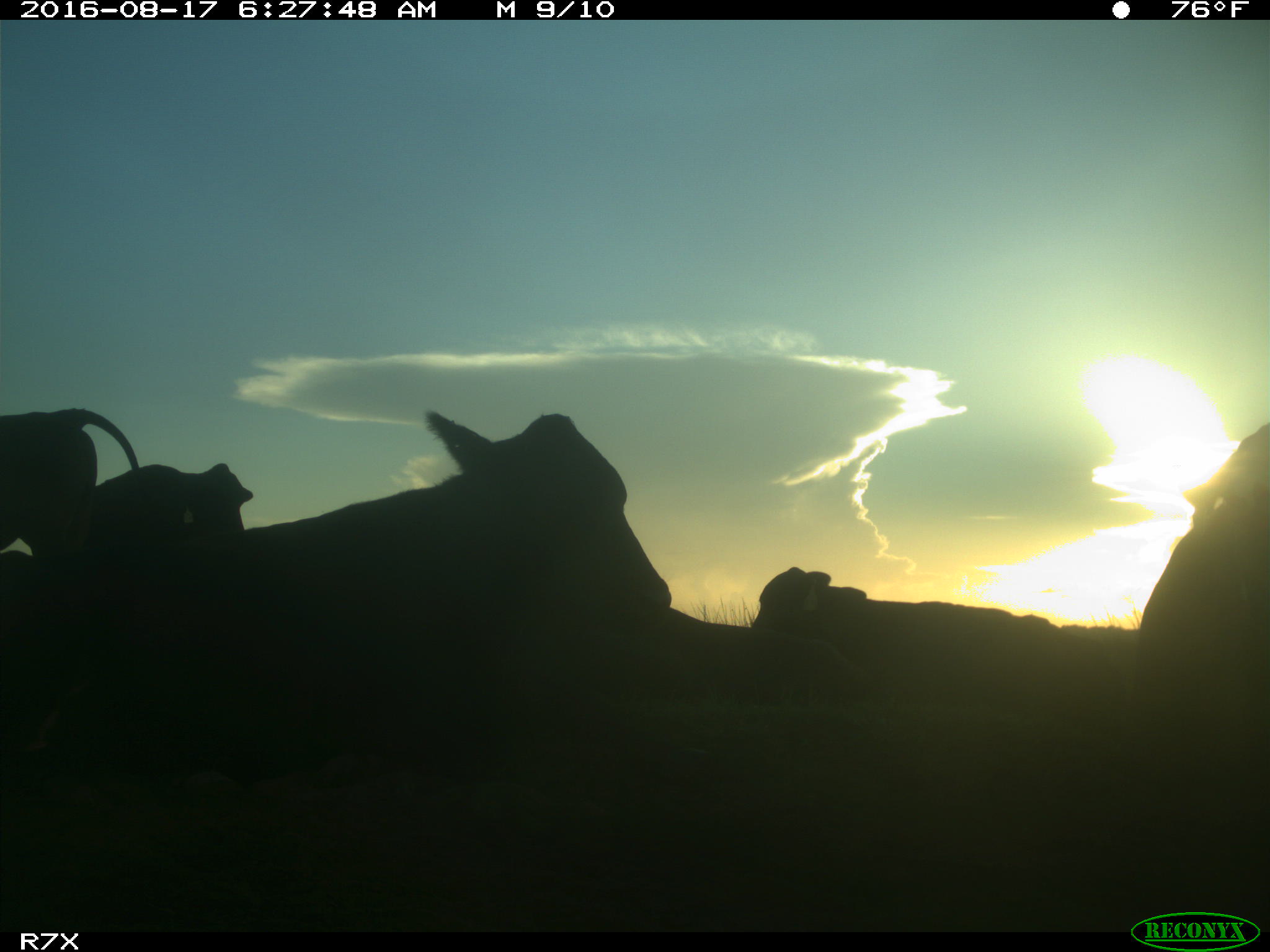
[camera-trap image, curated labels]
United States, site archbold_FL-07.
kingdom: Animalia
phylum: Chordata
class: Mammalia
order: Artiodactyla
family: Bovidae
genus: Bos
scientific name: Bos taurus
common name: domestic cow